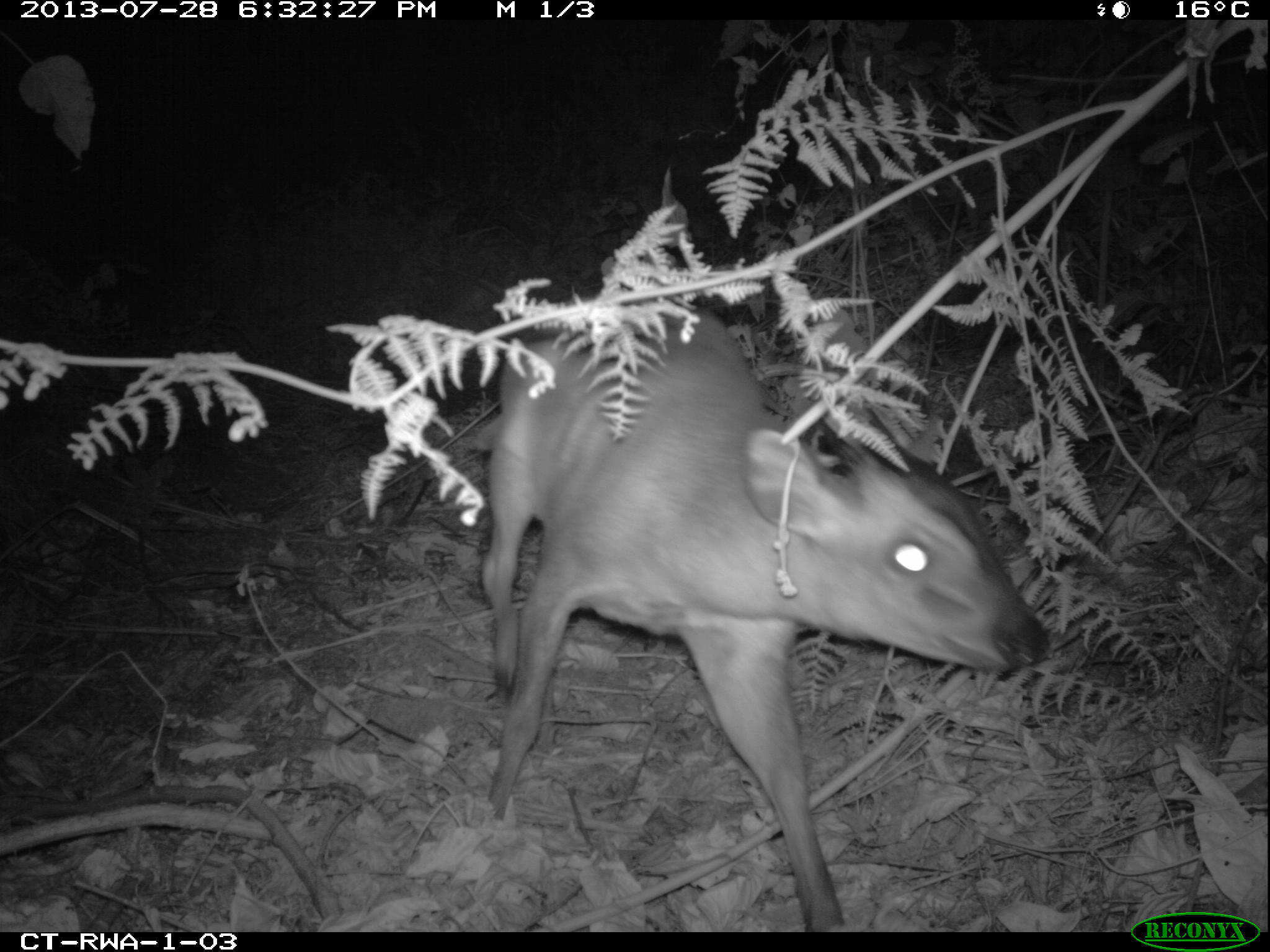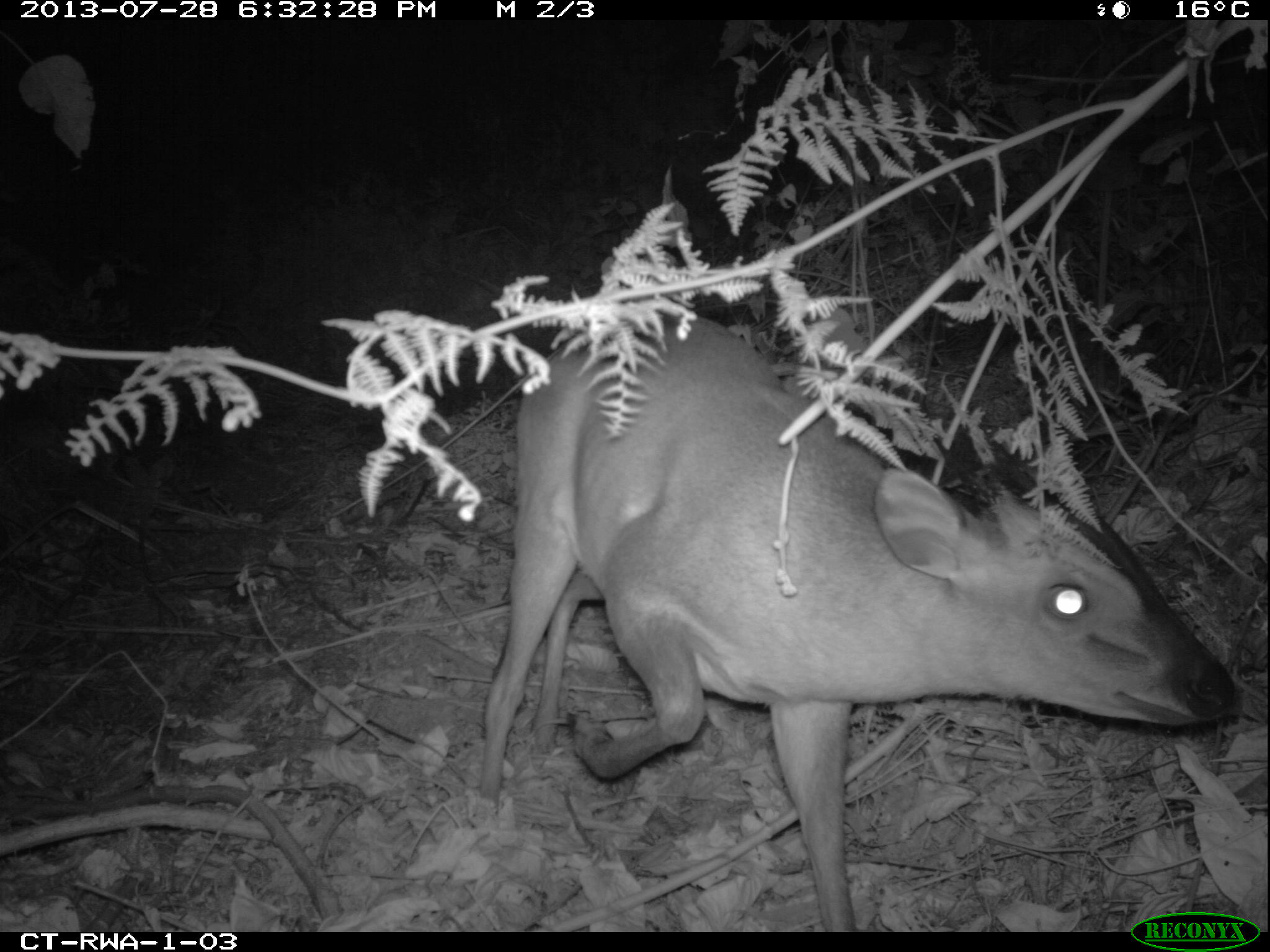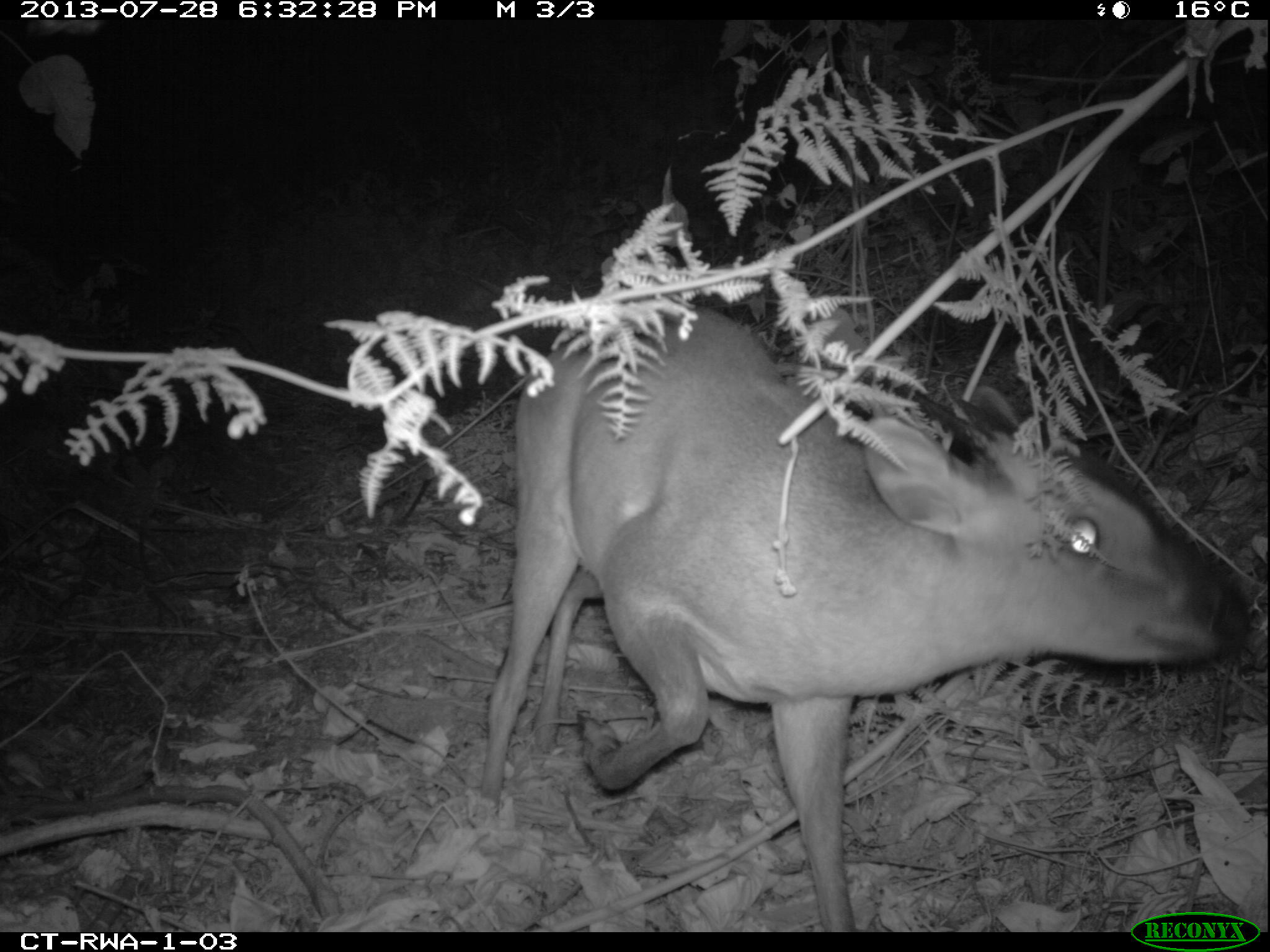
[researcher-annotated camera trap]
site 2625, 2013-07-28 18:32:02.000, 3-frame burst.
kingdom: Animalia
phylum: Chordata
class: Mammalia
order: Artiodactyla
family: Bovidae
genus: Cephalophus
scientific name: Cephalophus nigrifrons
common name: black-fronted duiker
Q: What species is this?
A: Cephalophus nigrifrons (black-fronted duiker).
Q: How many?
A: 2.